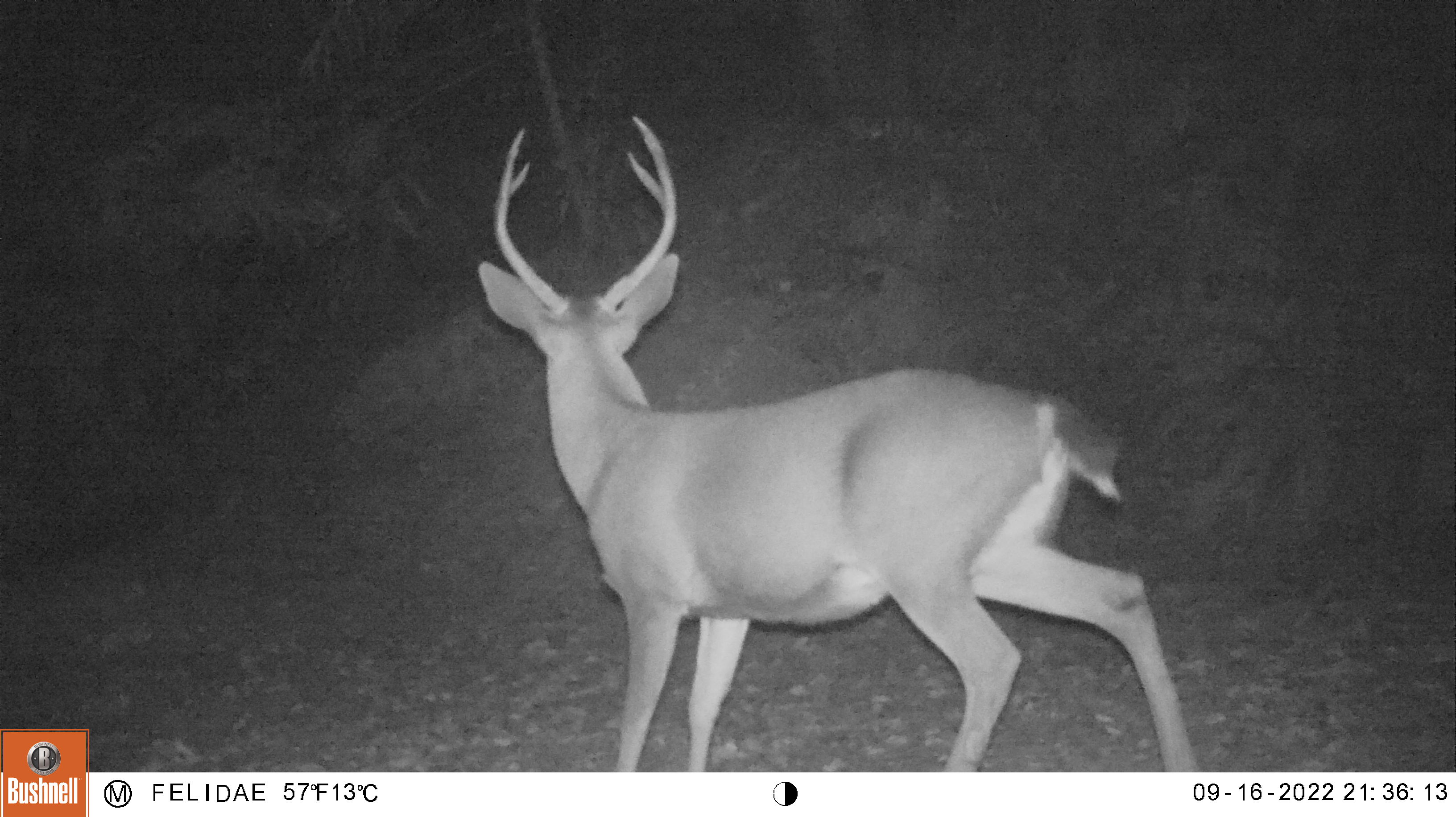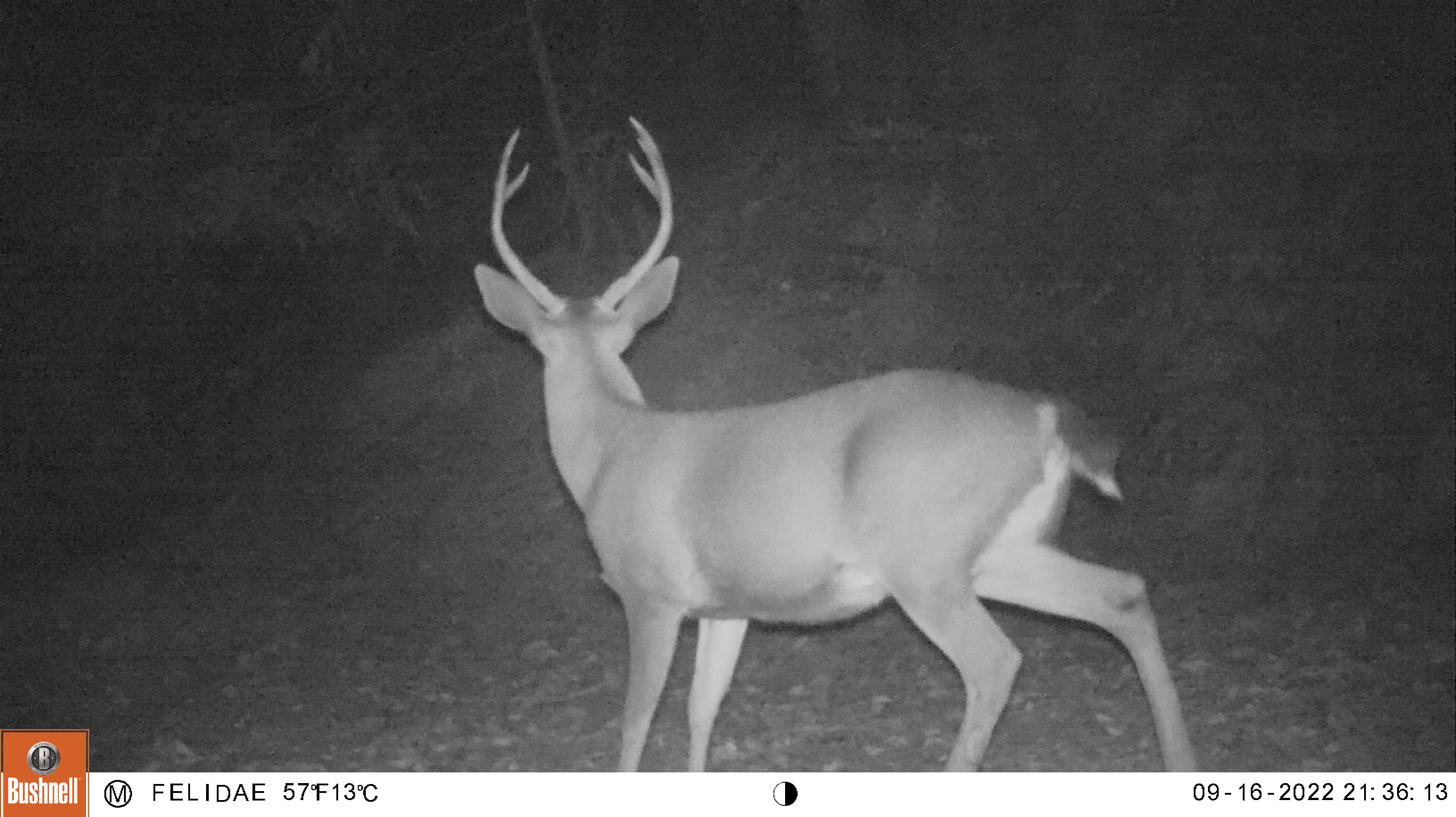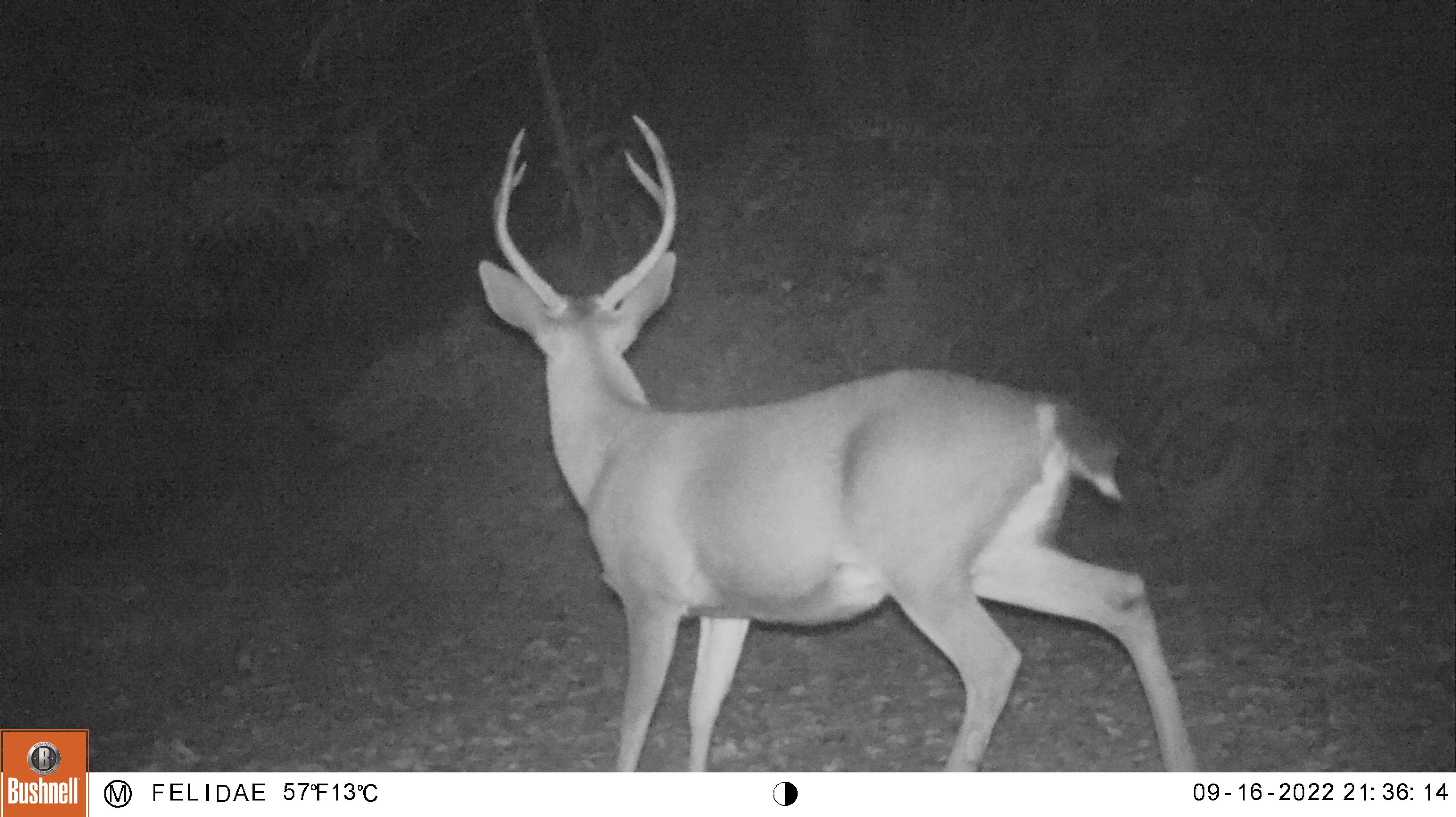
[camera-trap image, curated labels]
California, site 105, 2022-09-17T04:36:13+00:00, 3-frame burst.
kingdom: Animalia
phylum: Chordata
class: Mammalia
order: Artiodactyla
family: Cervidae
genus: Odocoileus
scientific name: Odocoileus hemionus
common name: mule deer